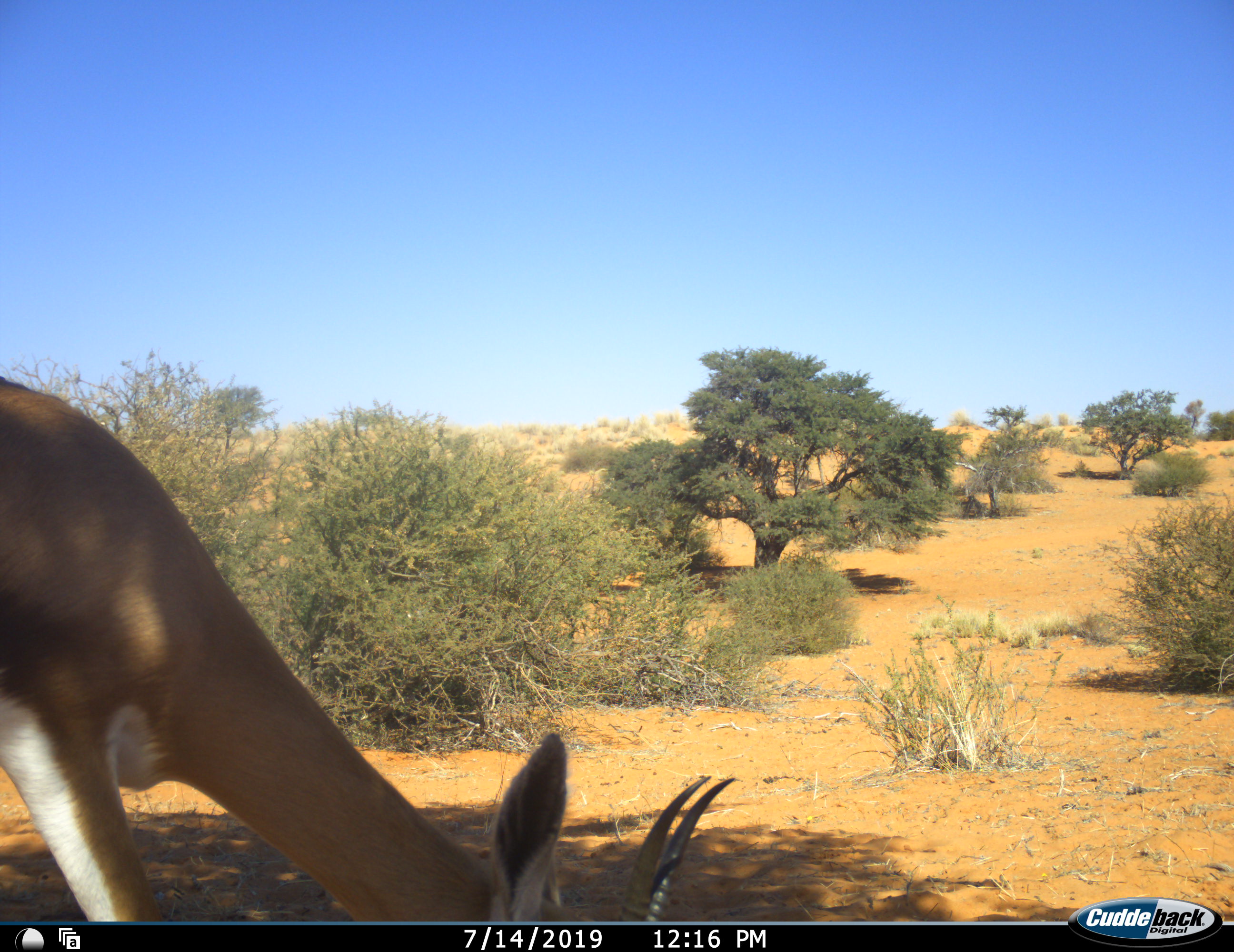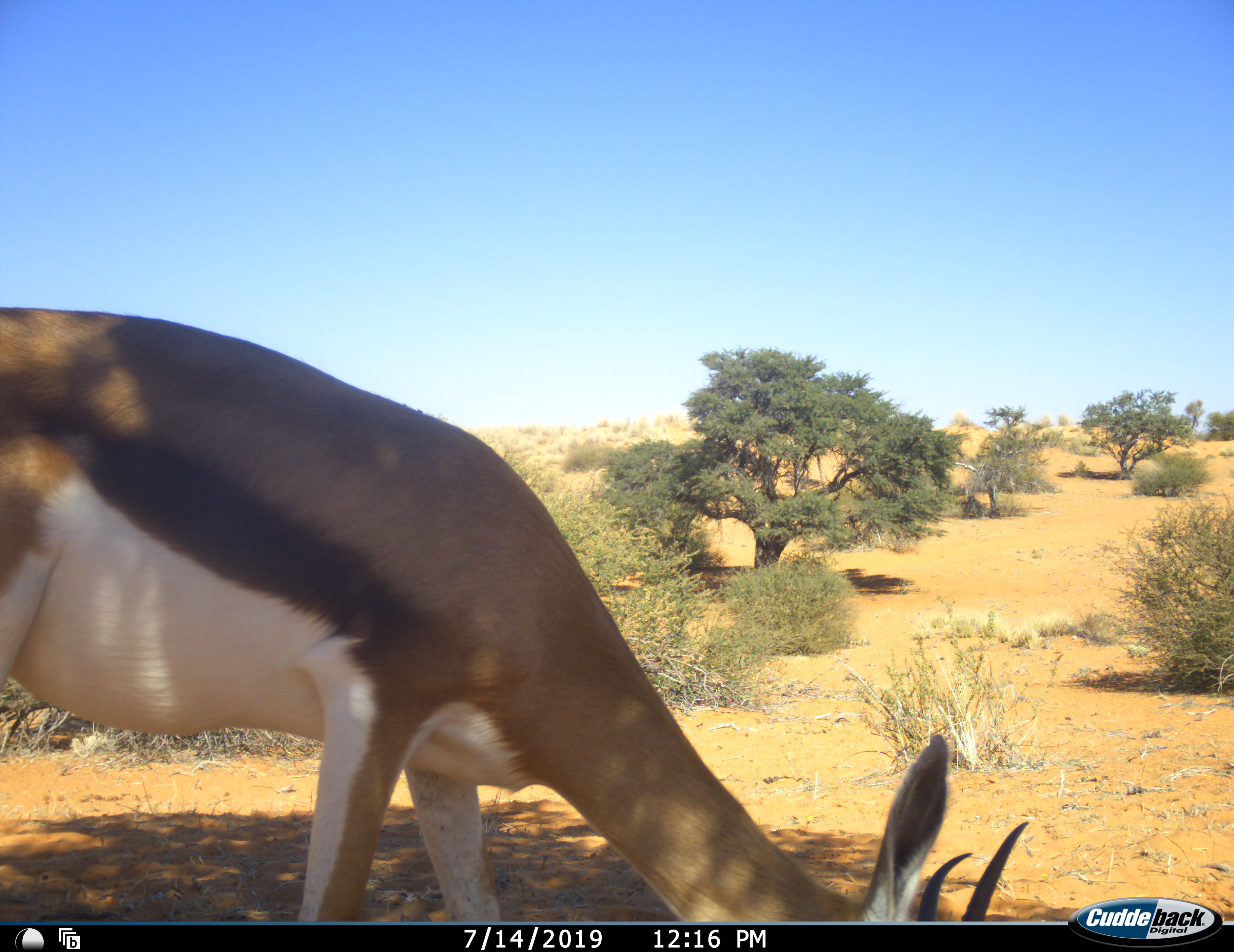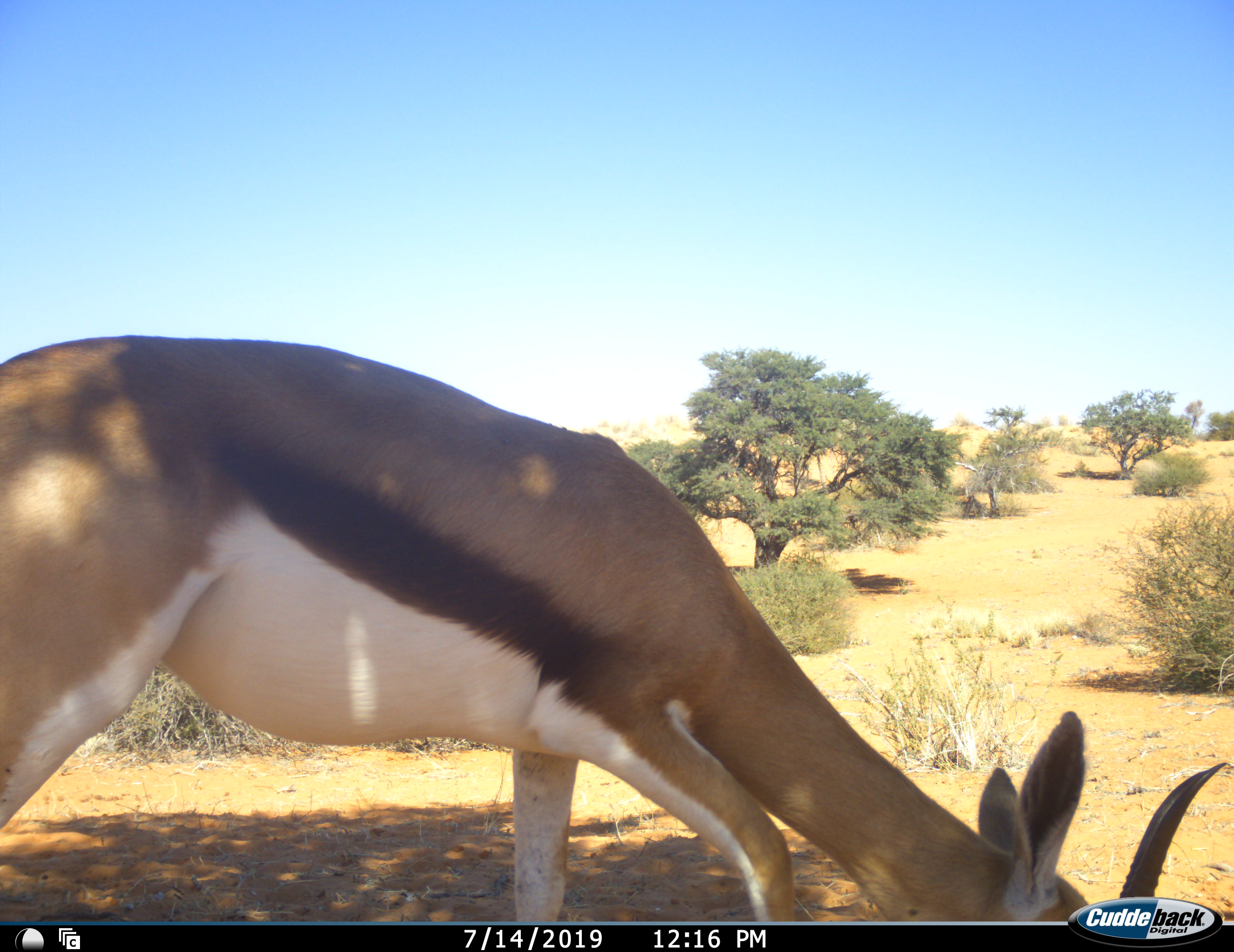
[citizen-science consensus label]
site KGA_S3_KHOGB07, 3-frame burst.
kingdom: Animalia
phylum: Chordata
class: Mammalia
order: Artiodactyla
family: Bovidae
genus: Antidorcas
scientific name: Antidorcas marsupialis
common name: springbok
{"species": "springbok (Antidorcas marsupialis)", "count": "1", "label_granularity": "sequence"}